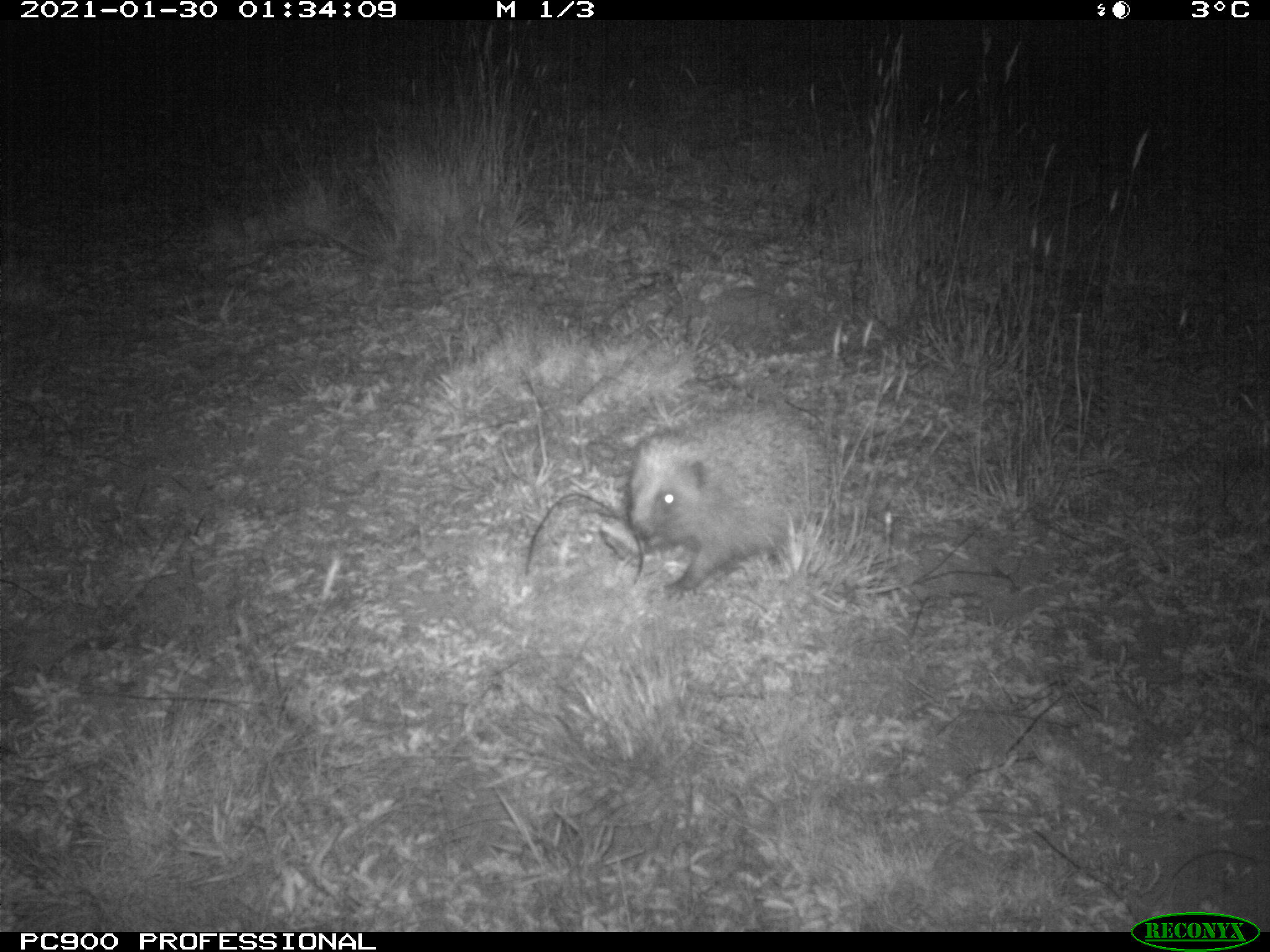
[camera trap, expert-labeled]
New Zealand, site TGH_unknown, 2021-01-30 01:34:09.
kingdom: Animalia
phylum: Chordata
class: Mammalia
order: Eulipotyphla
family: Erinaceidae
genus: Erinaceus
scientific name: Erinaceus europaeus europaeus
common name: european hedgehog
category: hedgehog